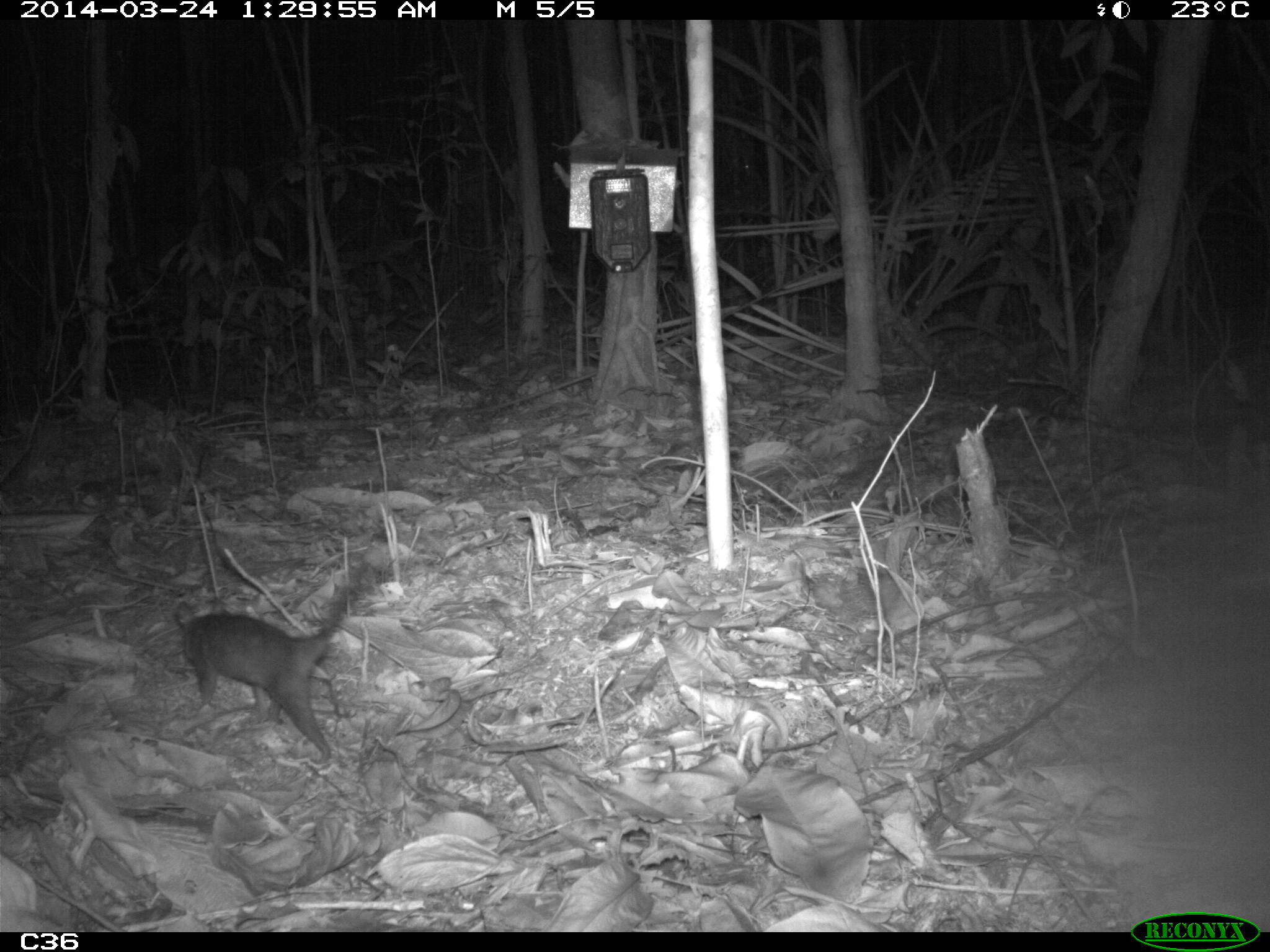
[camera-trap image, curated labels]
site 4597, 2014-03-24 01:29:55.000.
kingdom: Animalia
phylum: Chordata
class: Mammalia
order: Didelphimorphia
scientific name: Didelphimorphia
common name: opossum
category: unknown opossum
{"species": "unknown opossum (opossum) (Didelphimorphia)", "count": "1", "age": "adult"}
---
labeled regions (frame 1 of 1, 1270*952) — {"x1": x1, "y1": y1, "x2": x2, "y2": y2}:
unknown opossum: {"x1": 168, "y1": 595, "x2": 345, "y2": 764}